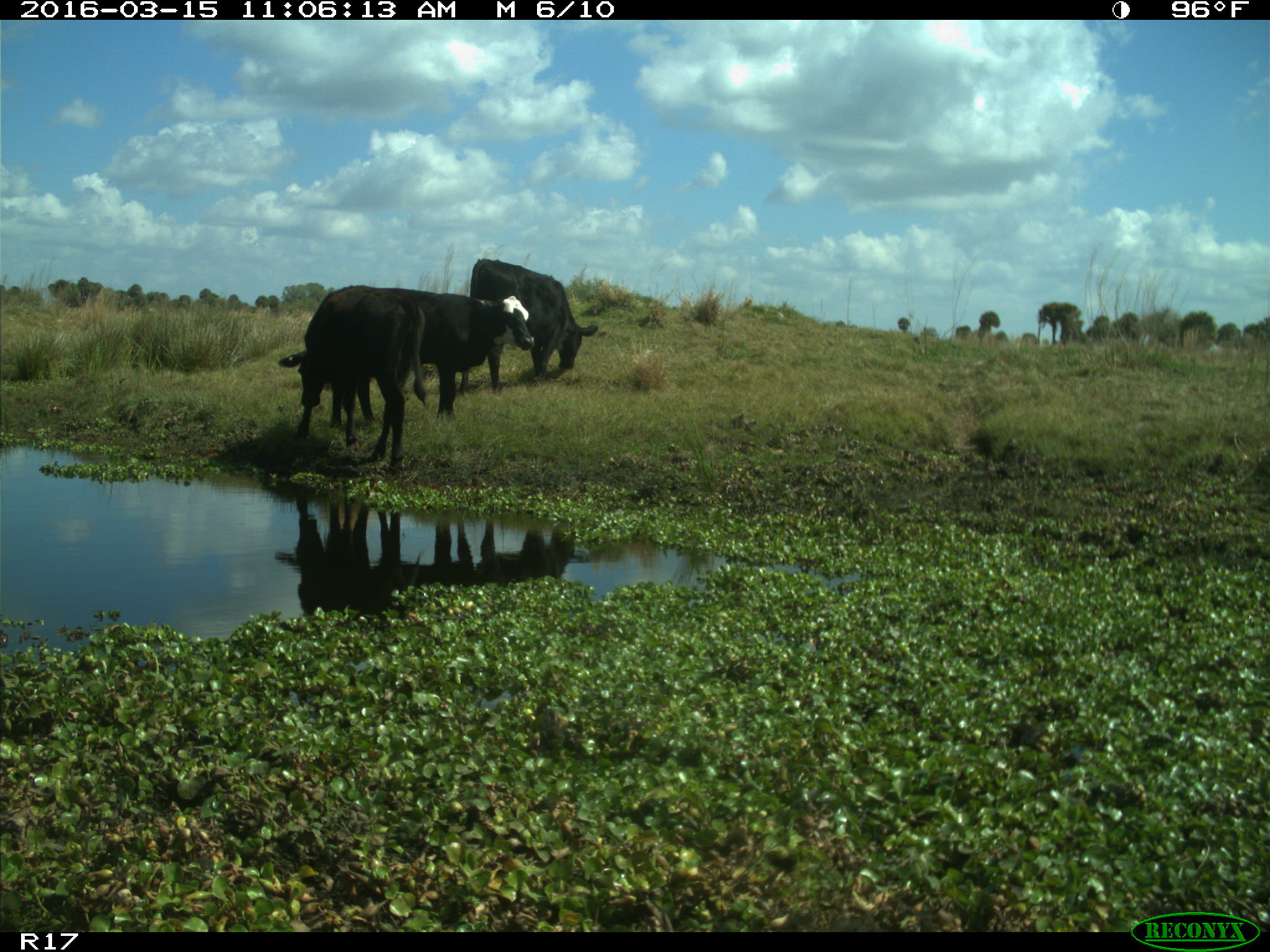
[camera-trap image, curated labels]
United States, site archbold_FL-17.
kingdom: Animalia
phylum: Chordata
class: Mammalia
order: Artiodactyla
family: Bovidae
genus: Bos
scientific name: Bos taurus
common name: domestic cow